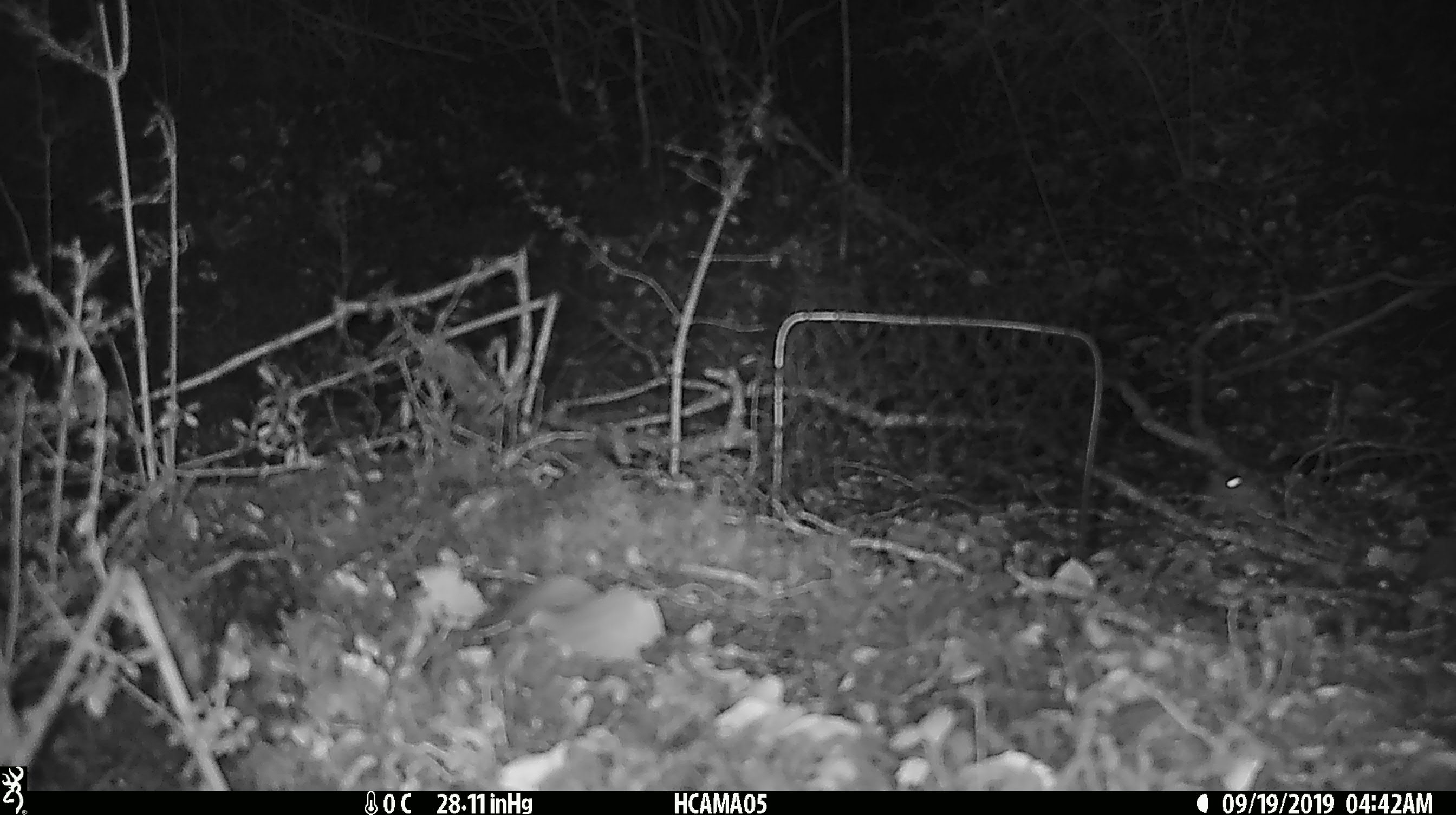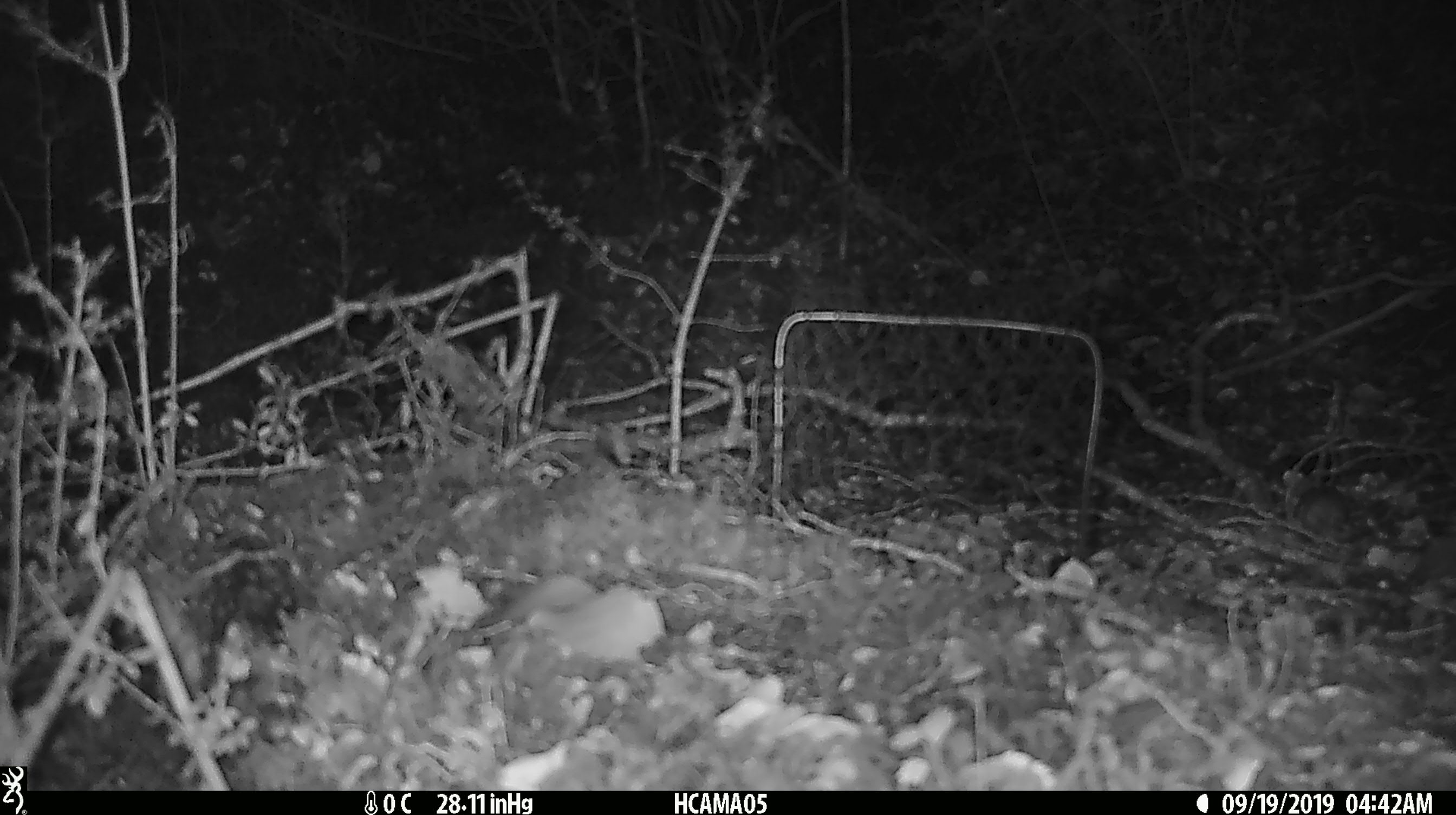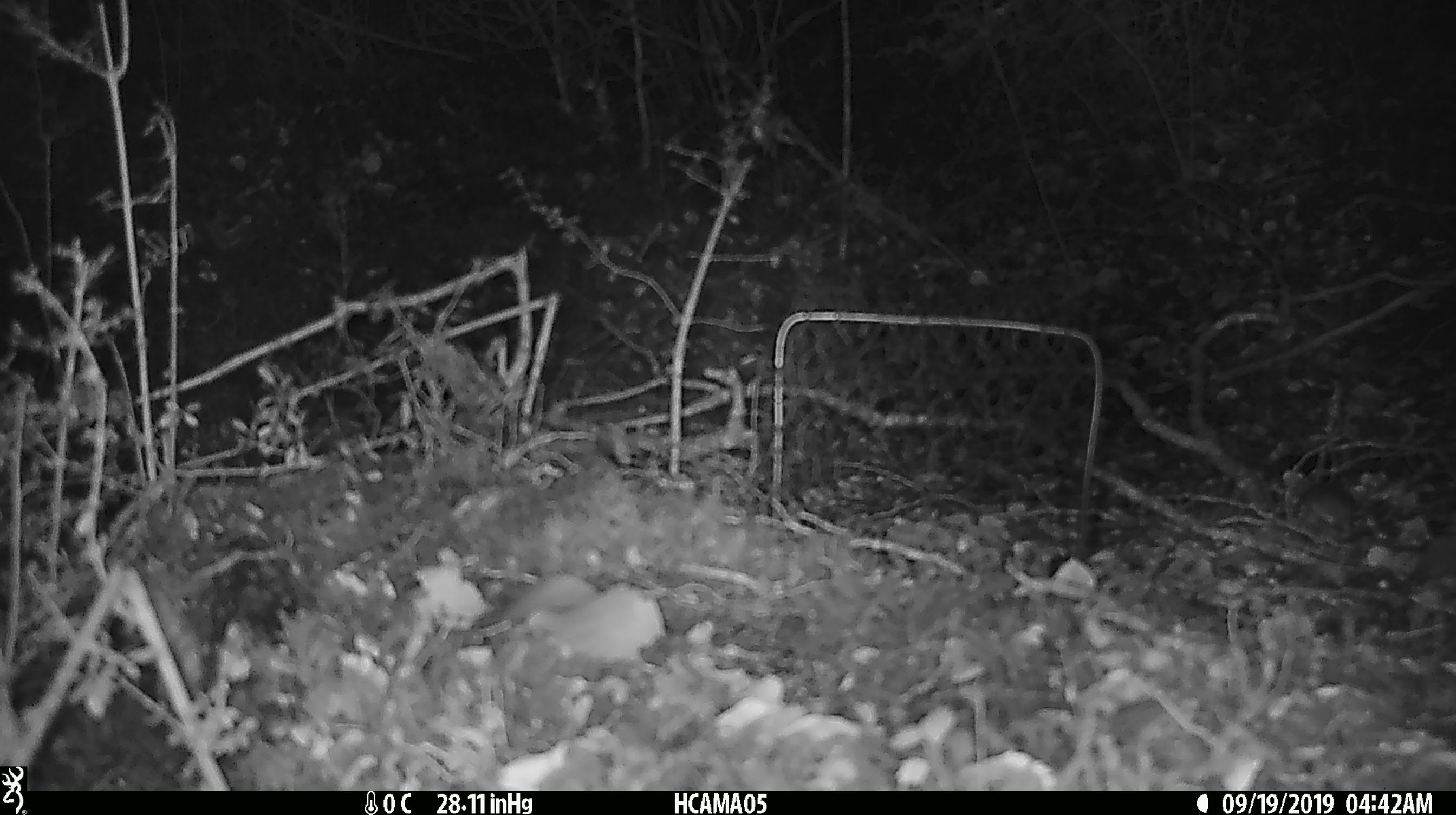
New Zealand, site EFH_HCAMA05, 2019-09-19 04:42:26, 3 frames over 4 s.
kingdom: Animalia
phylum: Chordata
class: Mammalia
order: Rodentia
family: Muridae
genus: Mus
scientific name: Mus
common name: mouse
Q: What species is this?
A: Mouse (Mus).